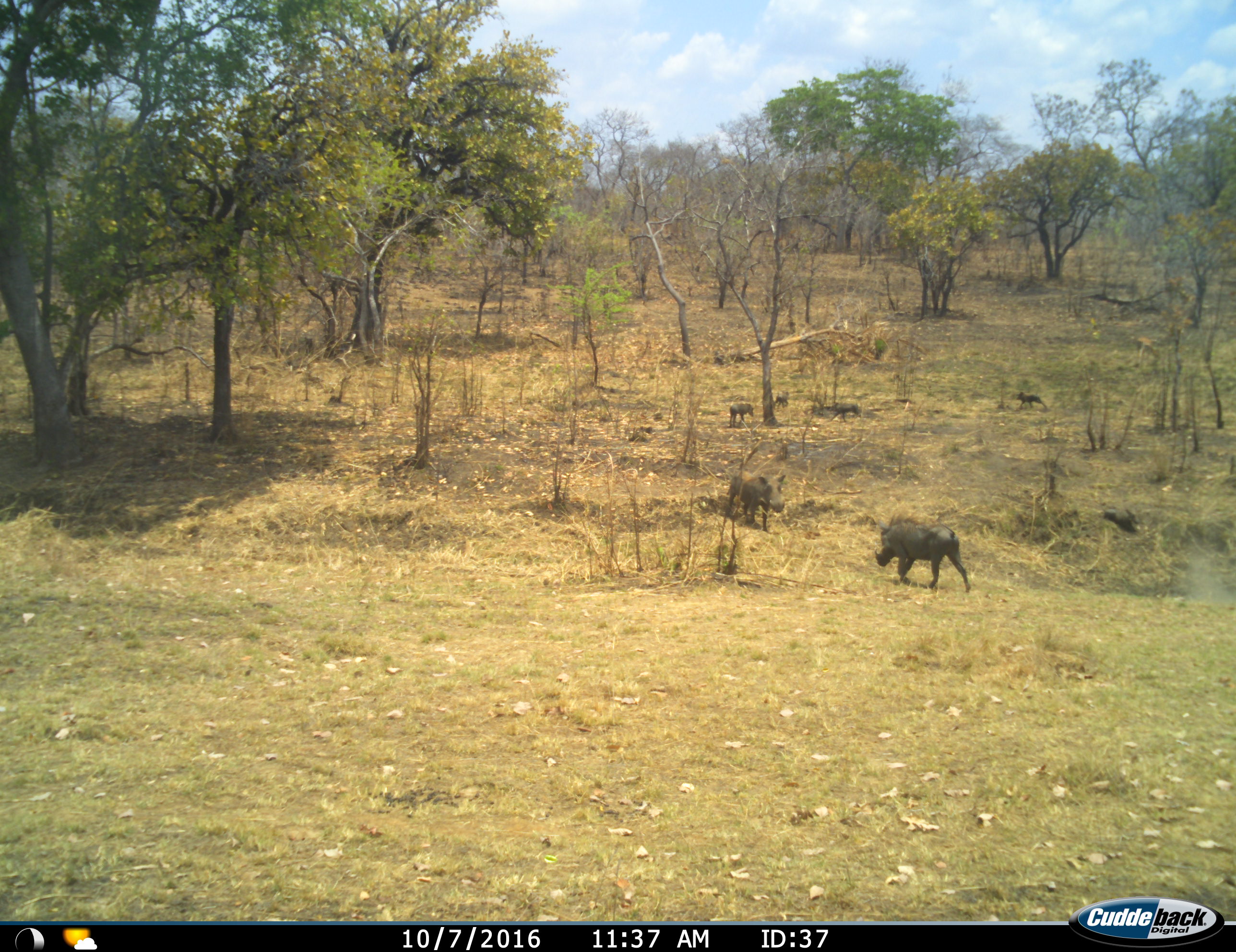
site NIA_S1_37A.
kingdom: Animalia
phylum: Chordata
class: Mammalia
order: Artiodactyla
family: Suidae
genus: Phacochoerus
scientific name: Phacochoerus africanus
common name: warthog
Warthog (Phacochoerus africanus), count 6. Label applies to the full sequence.